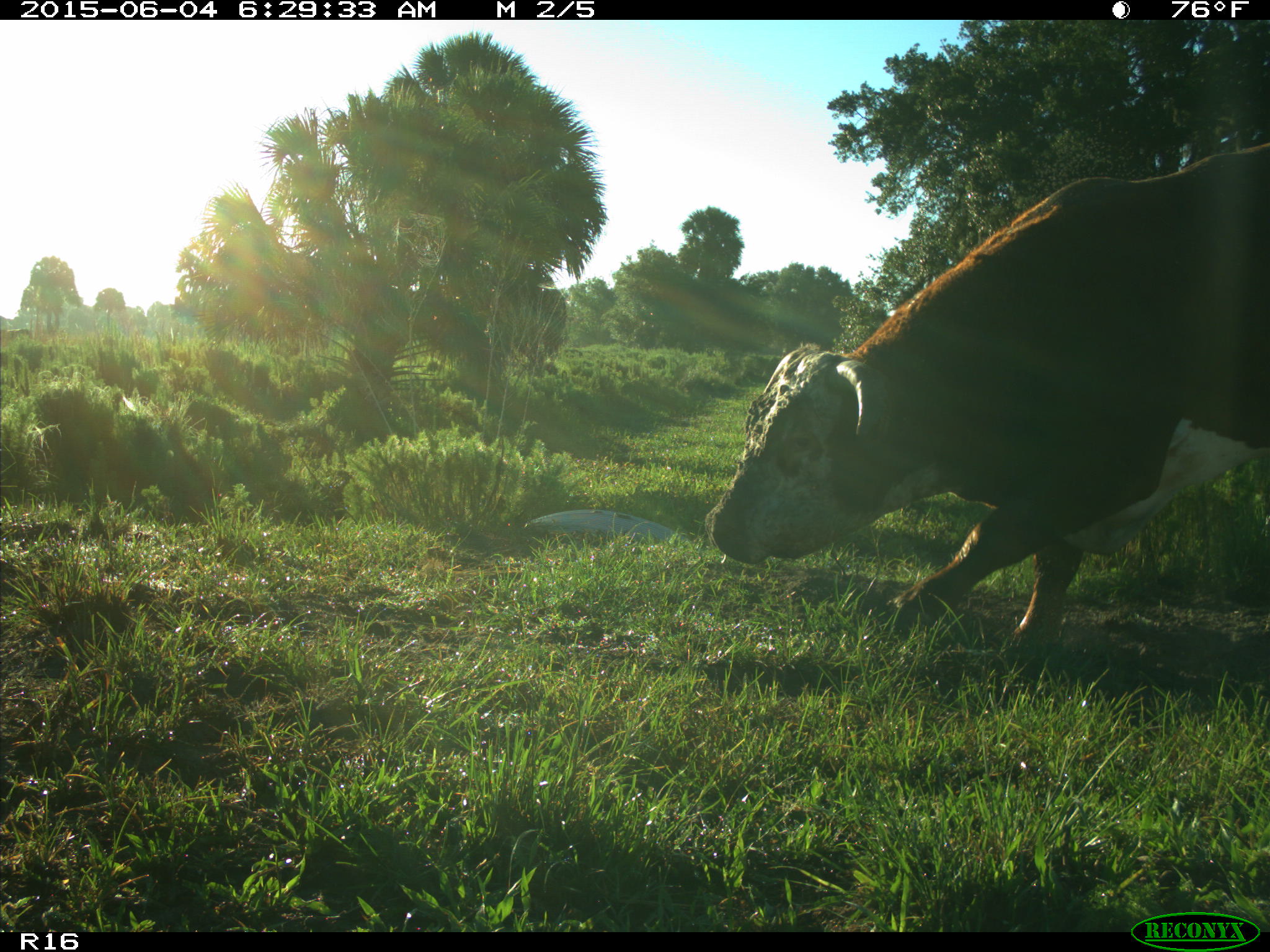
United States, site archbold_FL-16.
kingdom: Animalia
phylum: Chordata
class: Mammalia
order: Artiodactyla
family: Bovidae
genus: Bos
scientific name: Bos taurus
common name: domestic cow